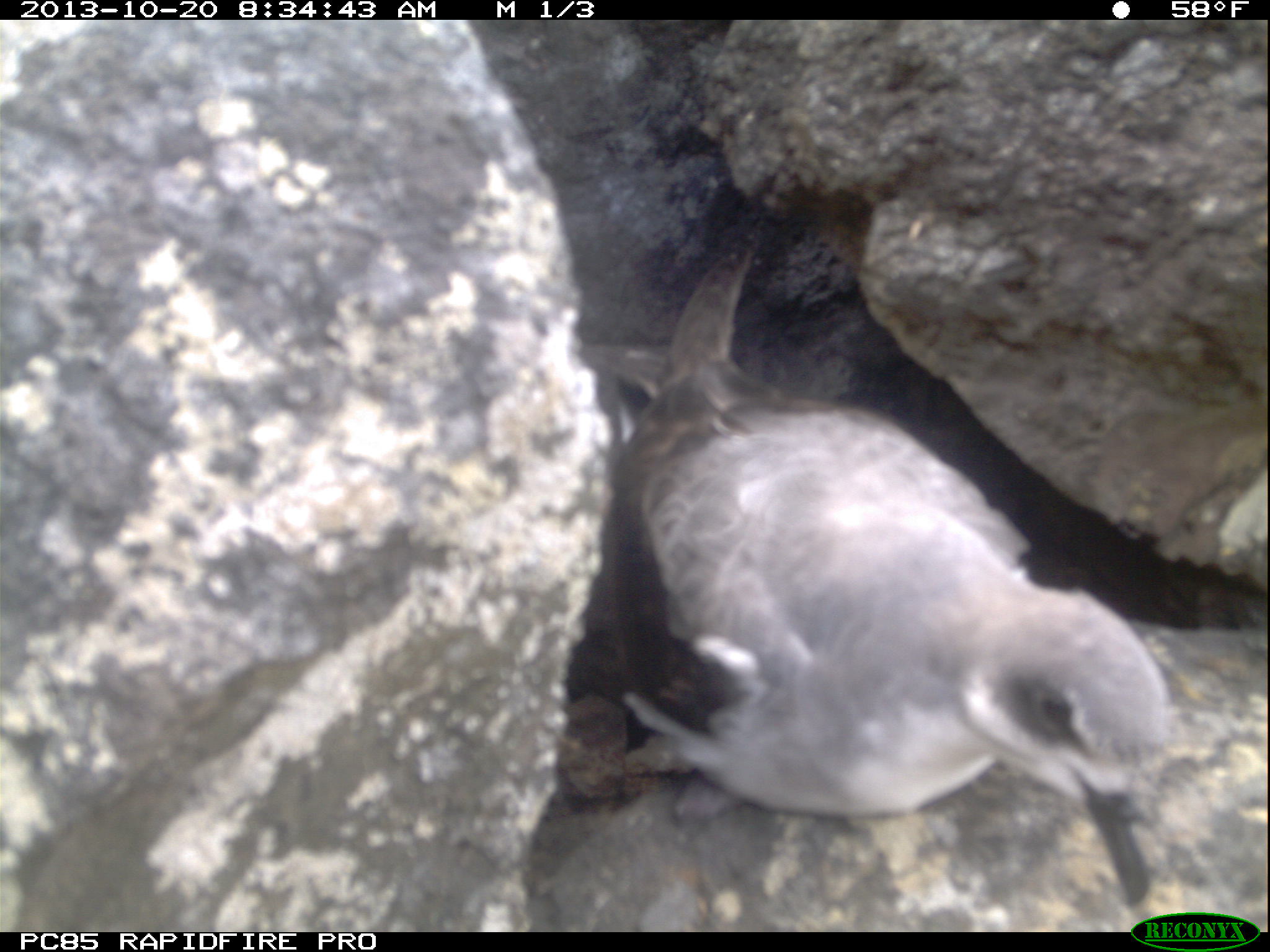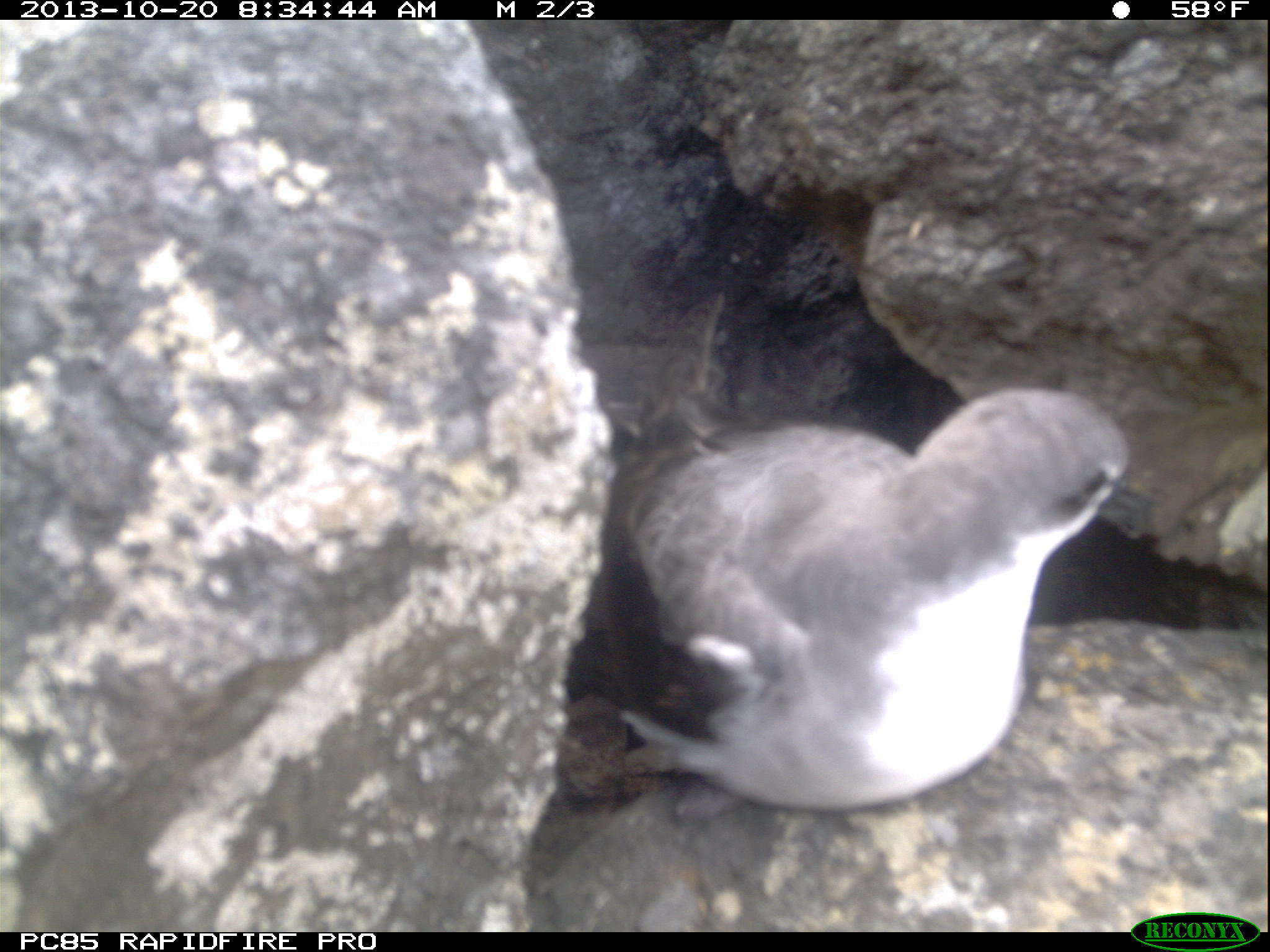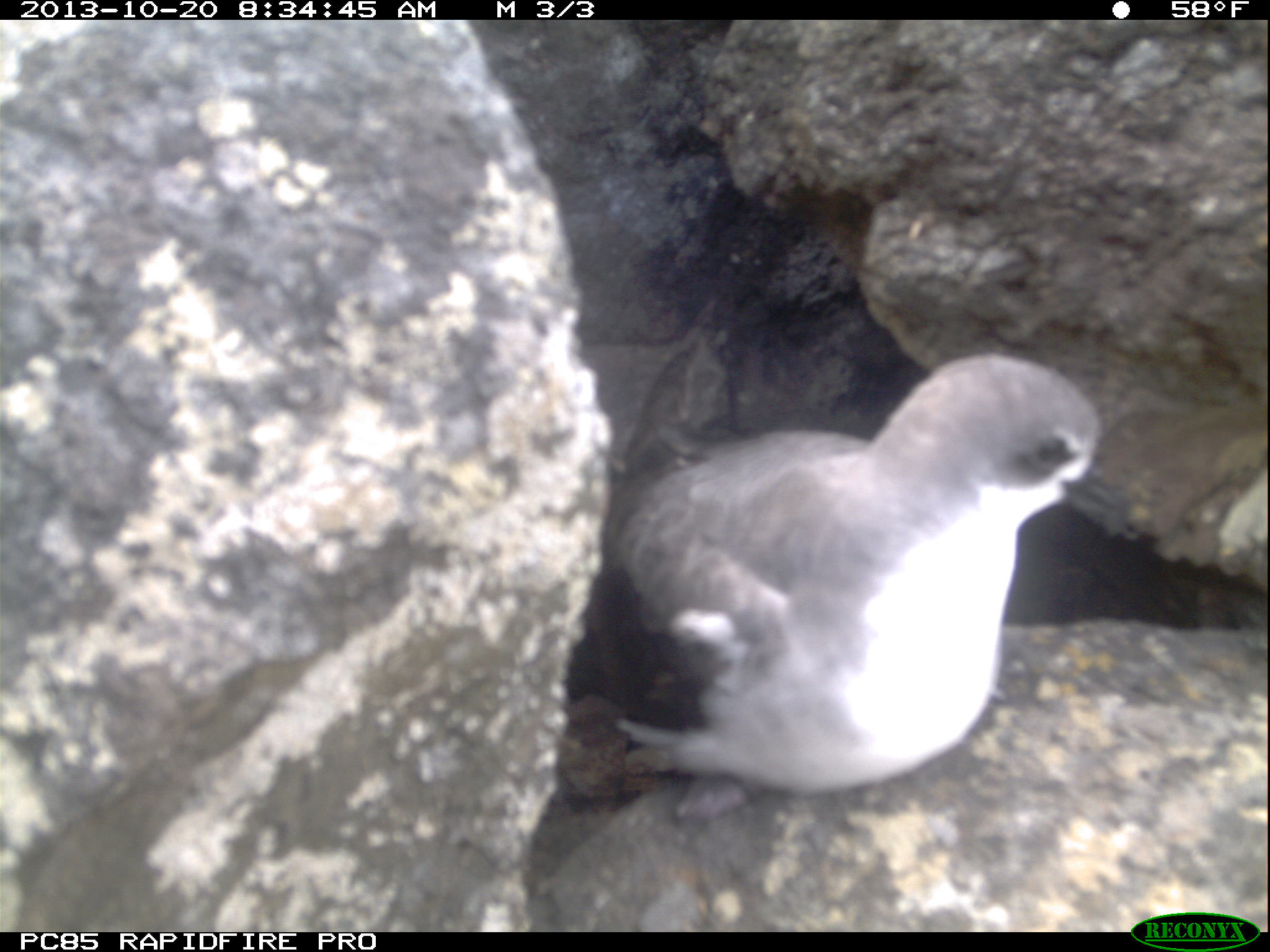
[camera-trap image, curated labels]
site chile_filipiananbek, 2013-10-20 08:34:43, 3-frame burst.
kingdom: Animalia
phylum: Chordata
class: Aves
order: Procellariiformes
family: Procellariidae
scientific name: Procellariidae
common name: petrel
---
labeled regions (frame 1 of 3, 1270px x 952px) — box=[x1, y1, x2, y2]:
petrel: box=[554, 245, 1180, 913]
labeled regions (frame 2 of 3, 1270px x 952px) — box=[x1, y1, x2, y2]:
petrel: box=[543, 343, 1147, 855]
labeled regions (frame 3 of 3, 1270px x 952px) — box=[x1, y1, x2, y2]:
petrel: box=[539, 335, 1140, 858]